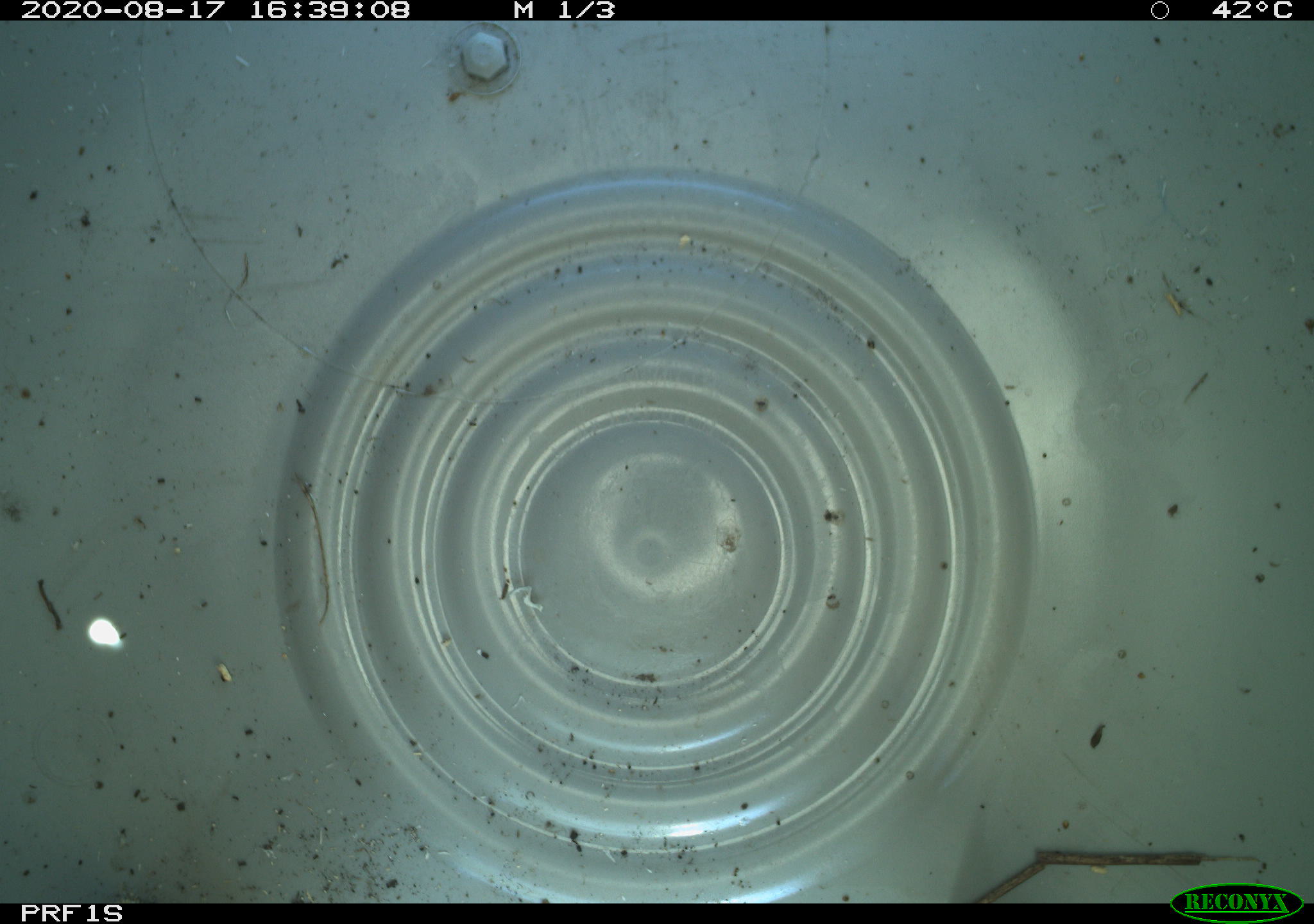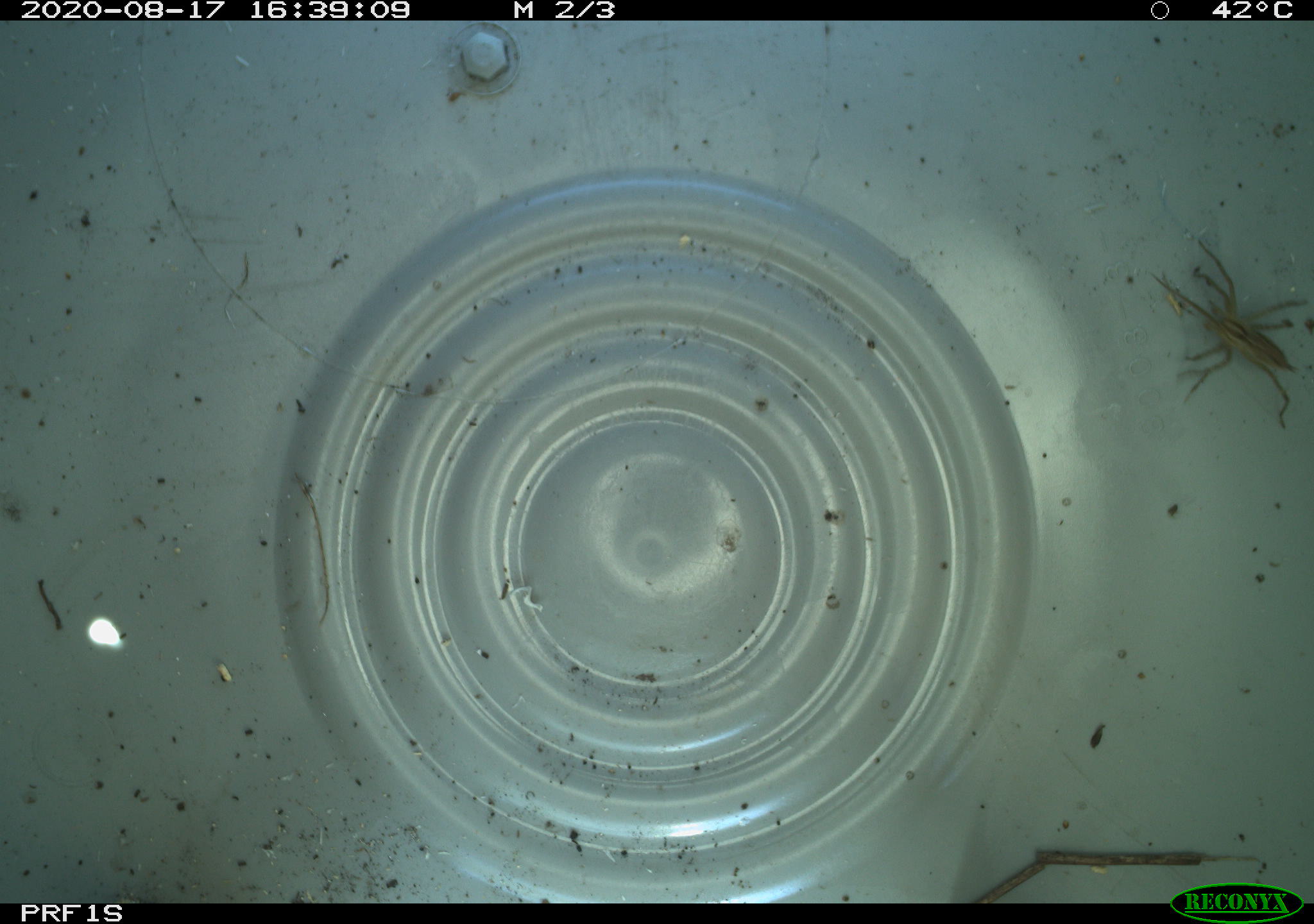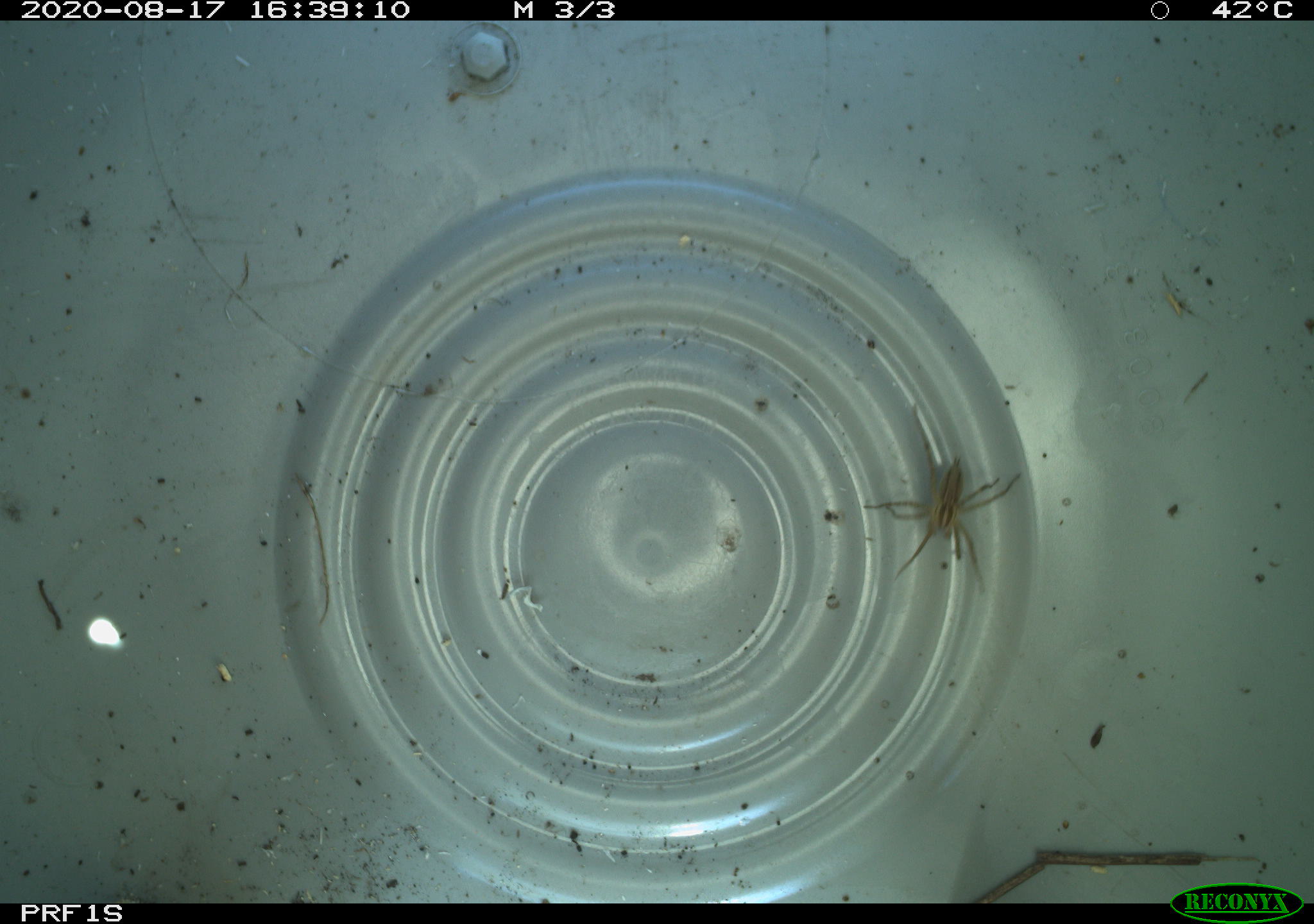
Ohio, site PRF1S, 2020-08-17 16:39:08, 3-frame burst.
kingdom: Animalia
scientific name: Animalia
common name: animal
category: invertebrate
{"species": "invertebrate (animal) (Animalia)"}